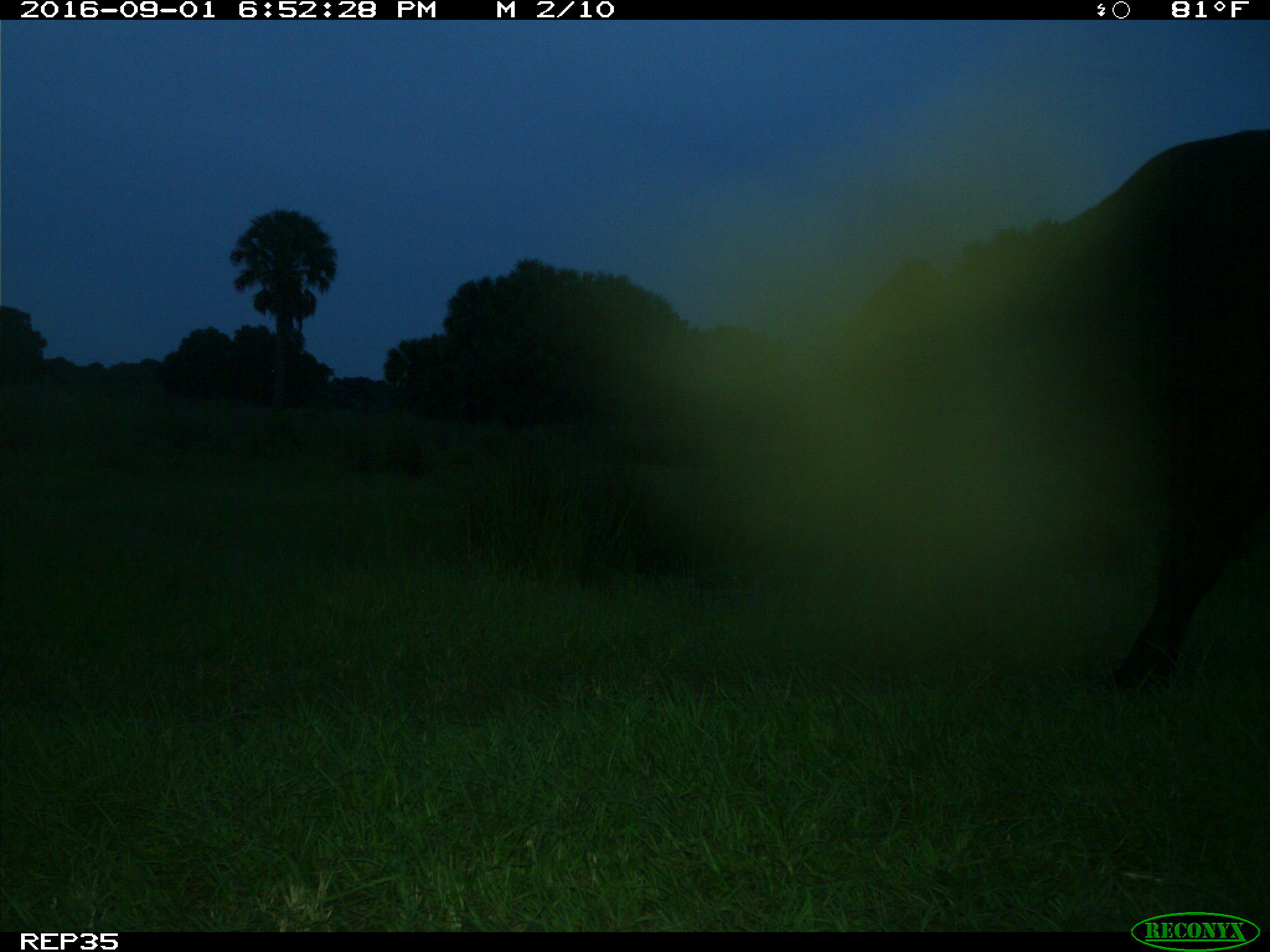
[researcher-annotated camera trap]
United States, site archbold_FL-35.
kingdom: Animalia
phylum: Chordata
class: Mammalia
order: Artiodactyla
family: Bovidae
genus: Bos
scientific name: Bos taurus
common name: domestic cow